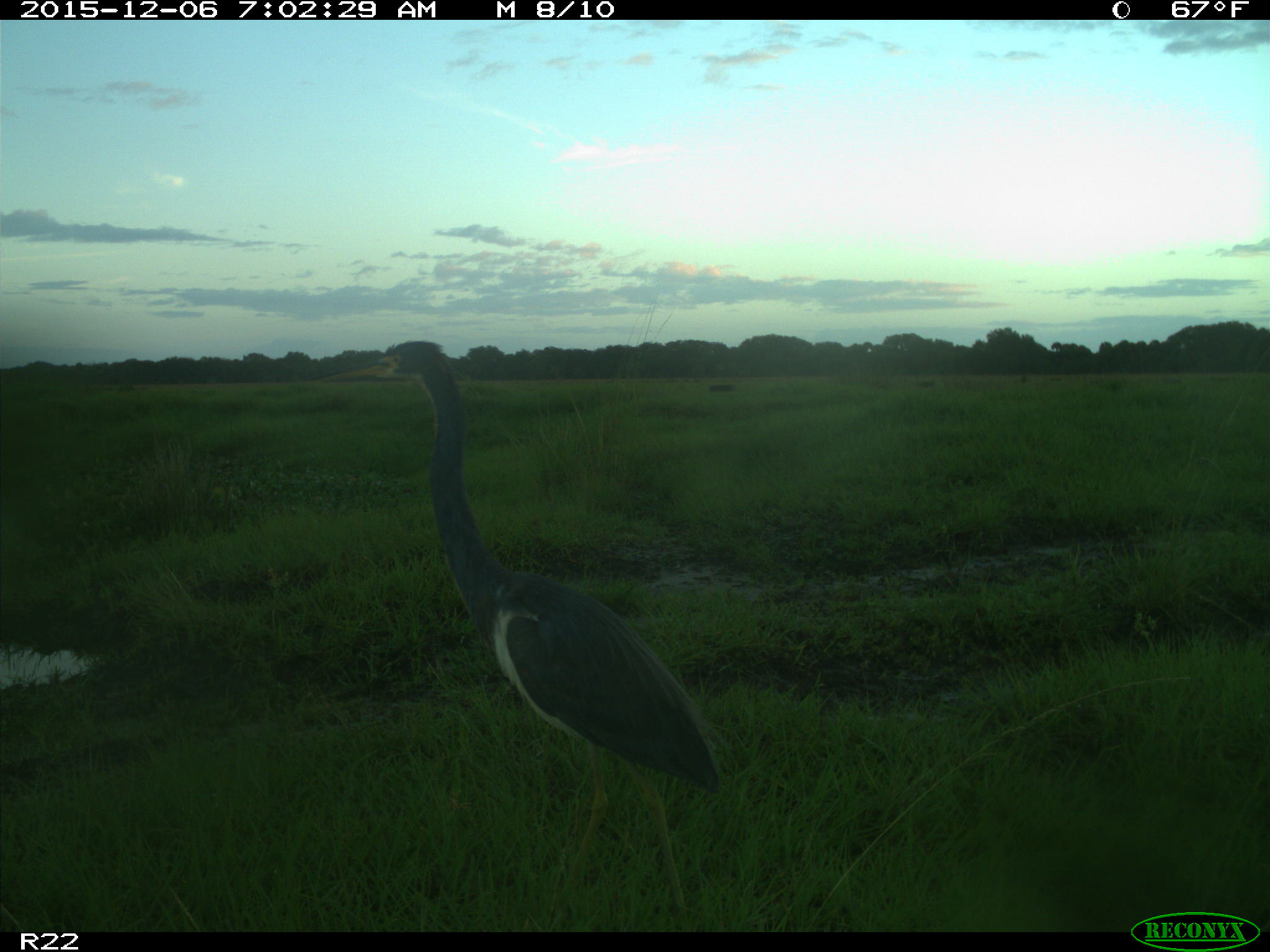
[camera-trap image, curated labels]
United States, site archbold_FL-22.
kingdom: Animalia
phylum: Chordata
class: Aves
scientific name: Aves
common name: birds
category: unidentified bird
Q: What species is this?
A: Unidentified bird (birds) (Aves).